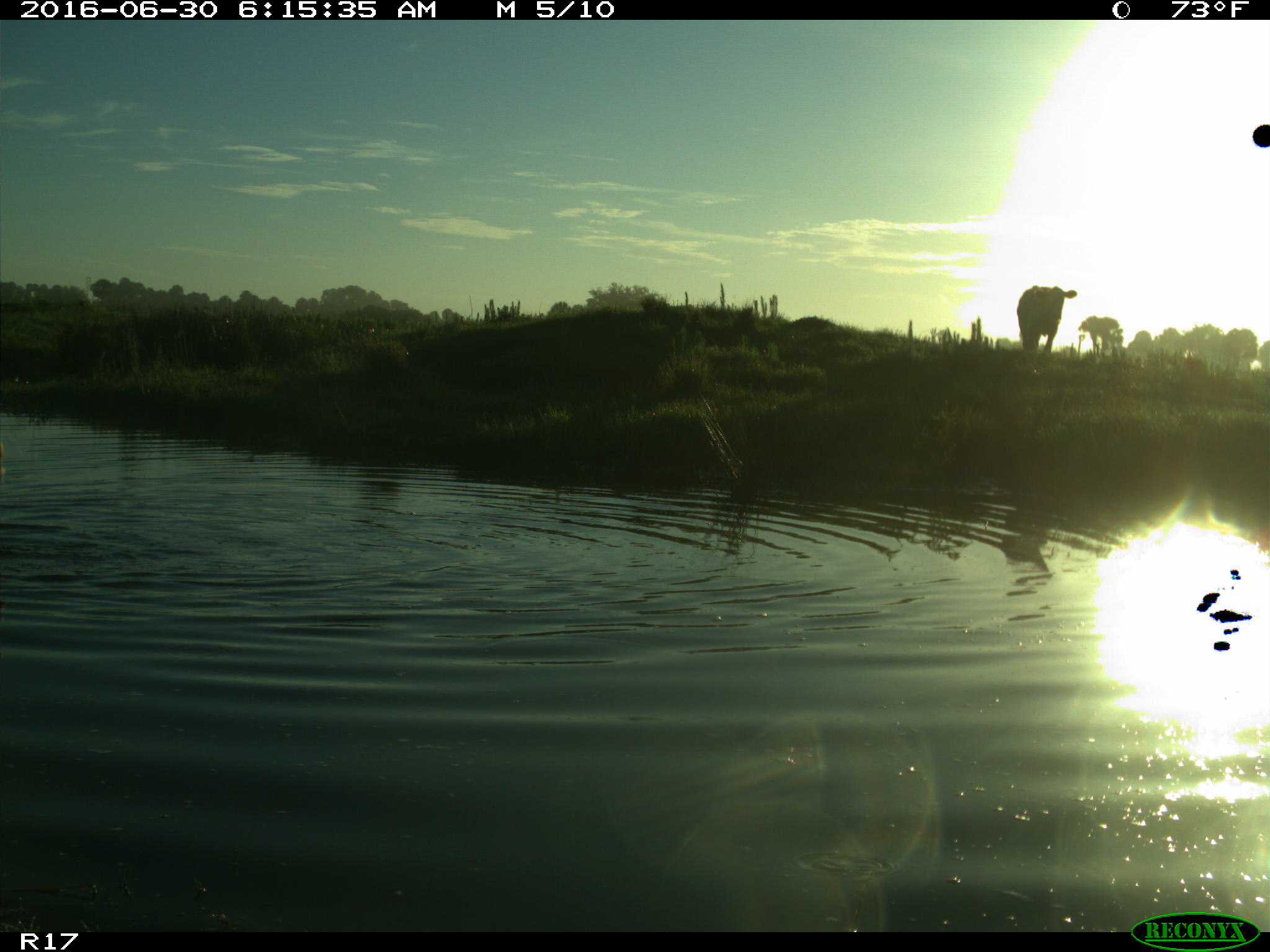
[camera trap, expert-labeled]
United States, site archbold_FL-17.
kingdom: Animalia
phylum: Chordata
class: Mammalia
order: Artiodactyla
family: Bovidae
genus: Bos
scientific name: Bos taurus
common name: domestic cow